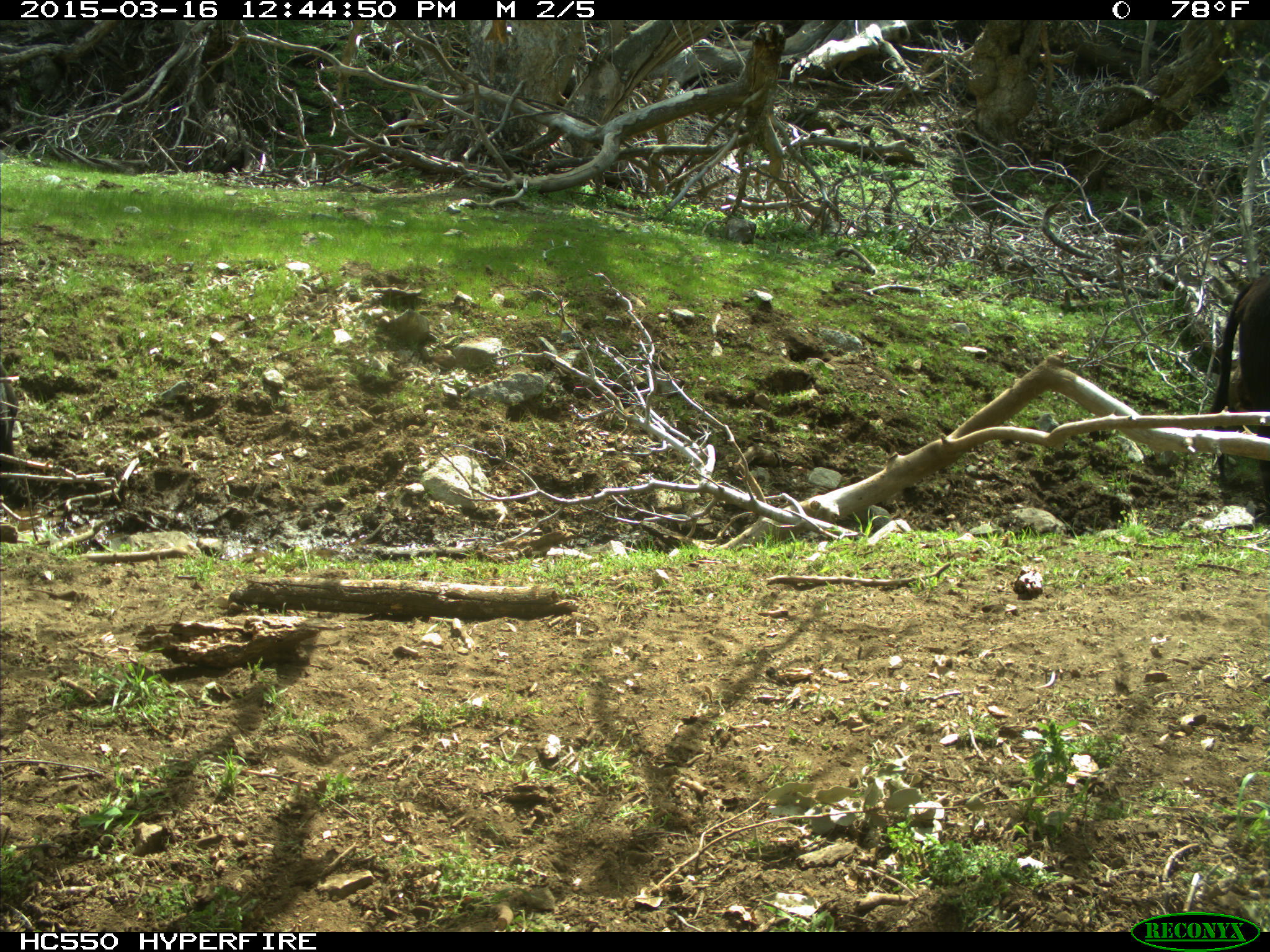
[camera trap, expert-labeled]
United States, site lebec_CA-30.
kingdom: Animalia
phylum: Chordata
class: Mammalia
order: Artiodactyla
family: Bovidae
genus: Bos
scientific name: Bos taurus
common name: domestic cow